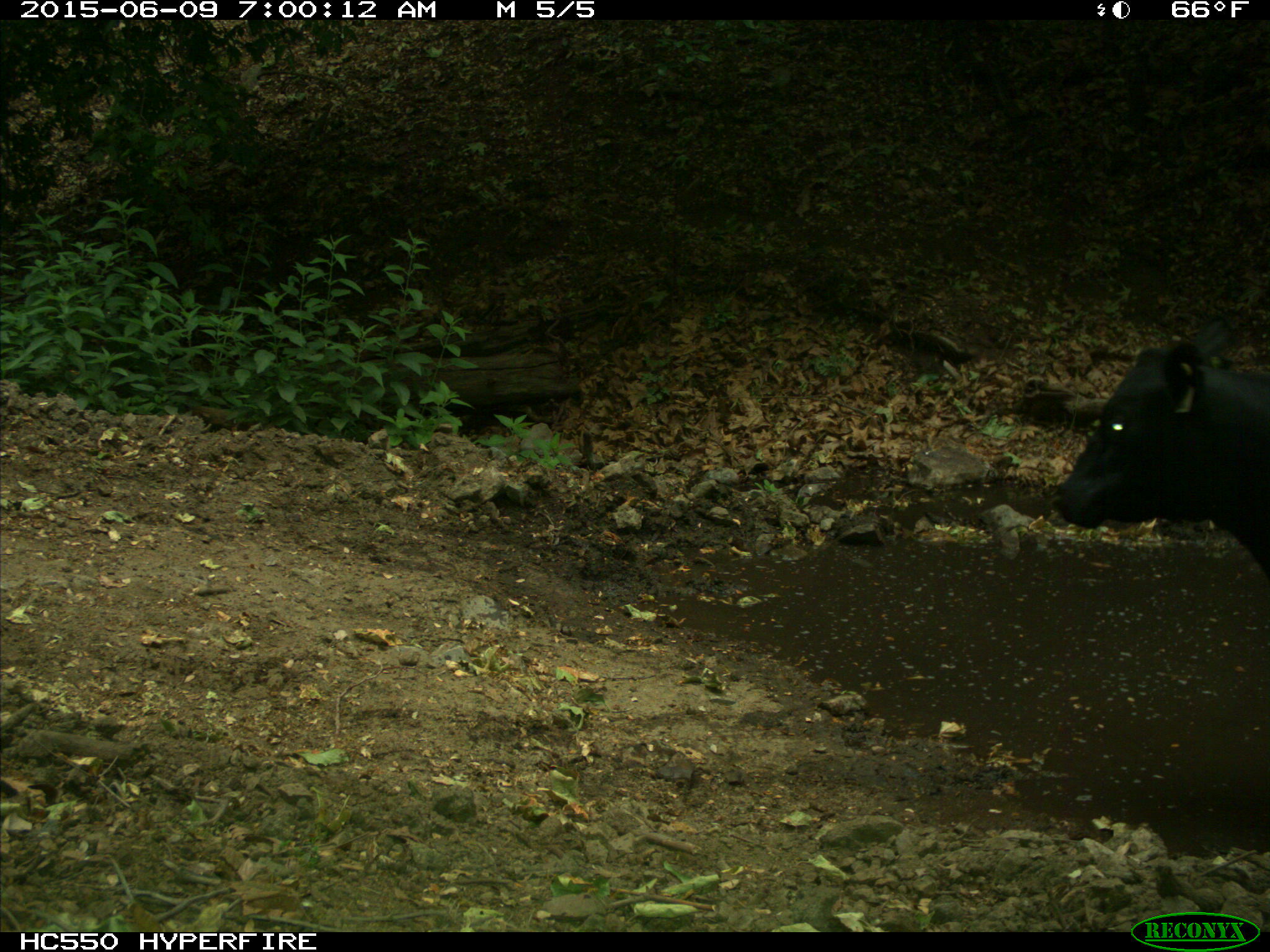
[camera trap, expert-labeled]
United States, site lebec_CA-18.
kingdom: Animalia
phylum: Chordata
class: Mammalia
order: Artiodactyla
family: Bovidae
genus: Bos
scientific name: Bos taurus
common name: domestic cow